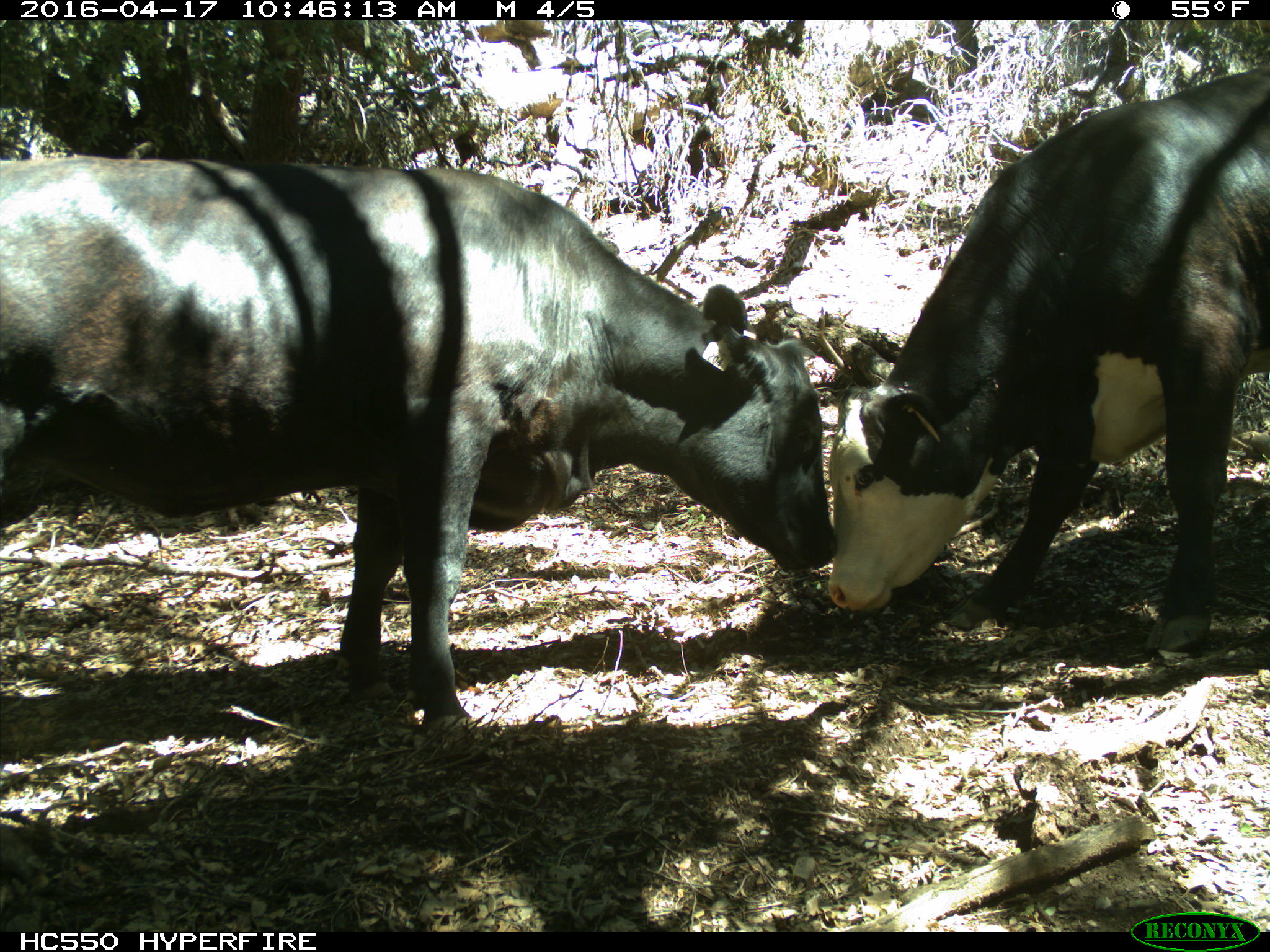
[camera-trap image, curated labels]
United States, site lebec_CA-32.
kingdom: Animalia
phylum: Chordata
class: Mammalia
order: Artiodactyla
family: Bovidae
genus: Bos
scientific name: Bos taurus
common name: domestic cow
Bos taurus (domestic cow).